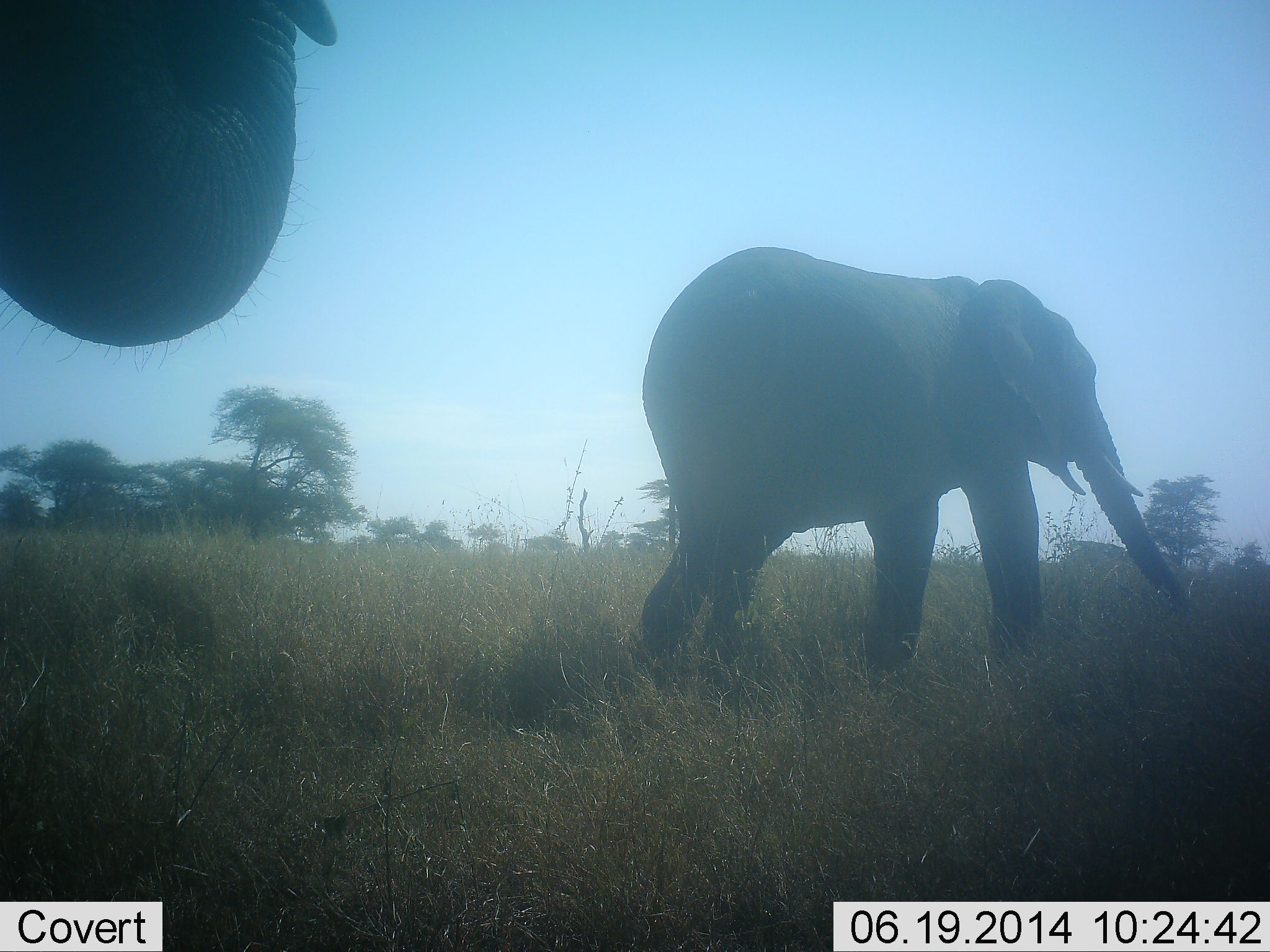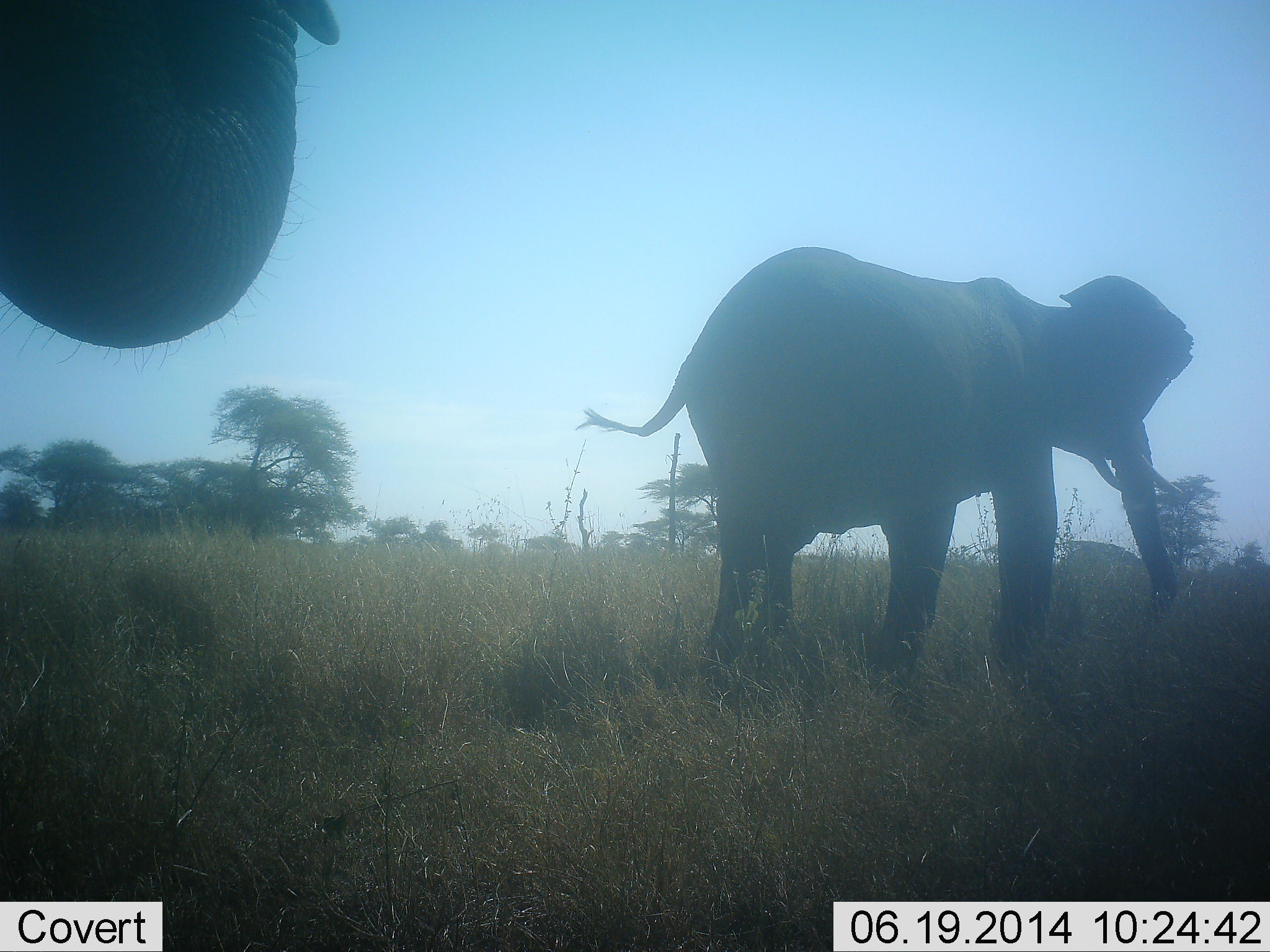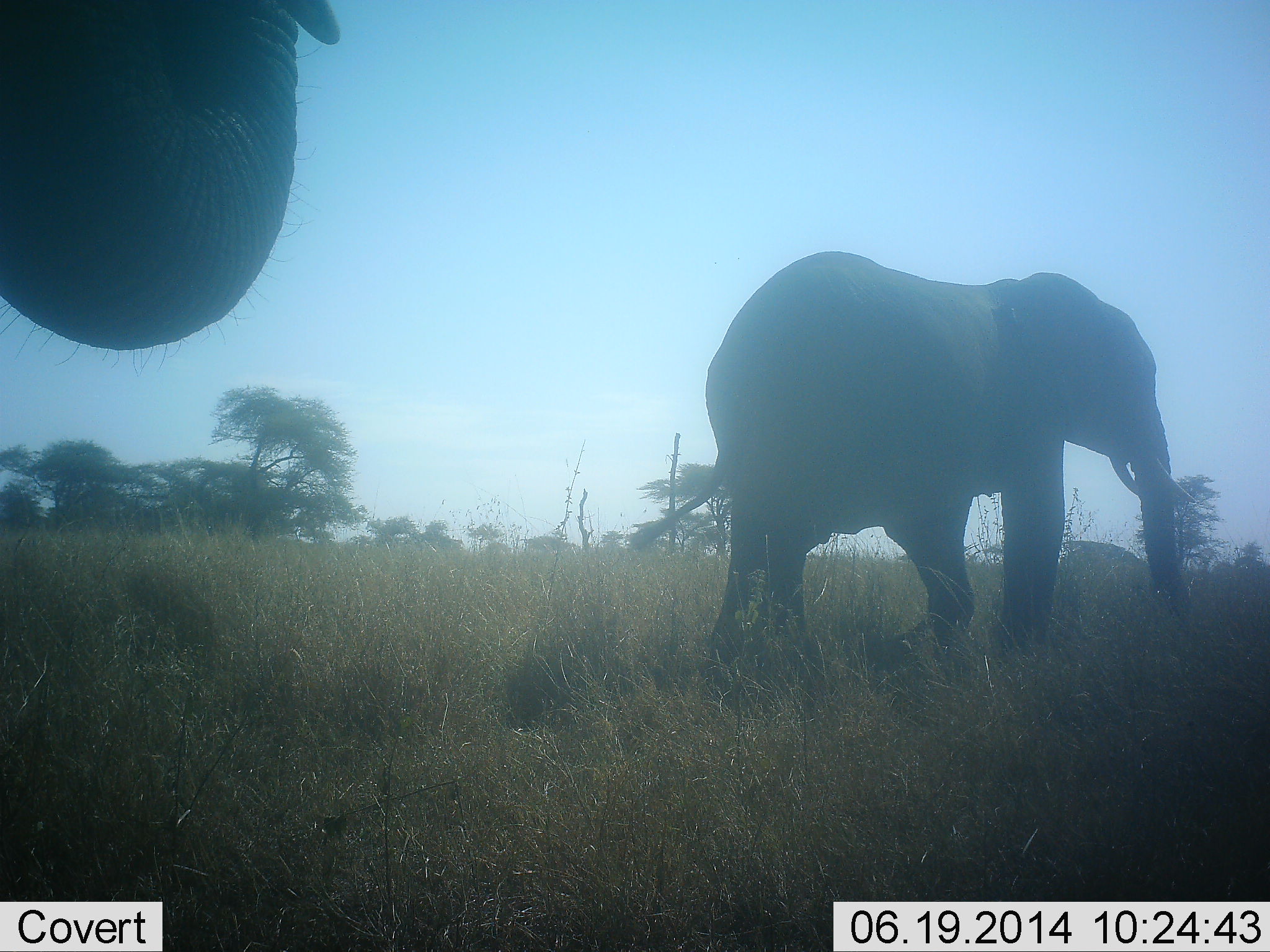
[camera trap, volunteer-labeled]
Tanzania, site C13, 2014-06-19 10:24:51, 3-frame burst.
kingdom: Animalia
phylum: Chordata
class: Mammalia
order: Proboscidea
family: Elephantidae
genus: Loxodonta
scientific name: Loxodonta africana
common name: african bush elephant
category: elephant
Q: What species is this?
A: Elephant (african bush elephant) (Loxodonta africana).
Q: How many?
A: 2.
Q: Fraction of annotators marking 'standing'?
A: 60%.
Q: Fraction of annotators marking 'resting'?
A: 0%.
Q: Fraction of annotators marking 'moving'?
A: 70%.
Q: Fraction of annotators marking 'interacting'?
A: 0%.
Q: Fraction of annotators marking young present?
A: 0%.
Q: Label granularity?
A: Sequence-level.